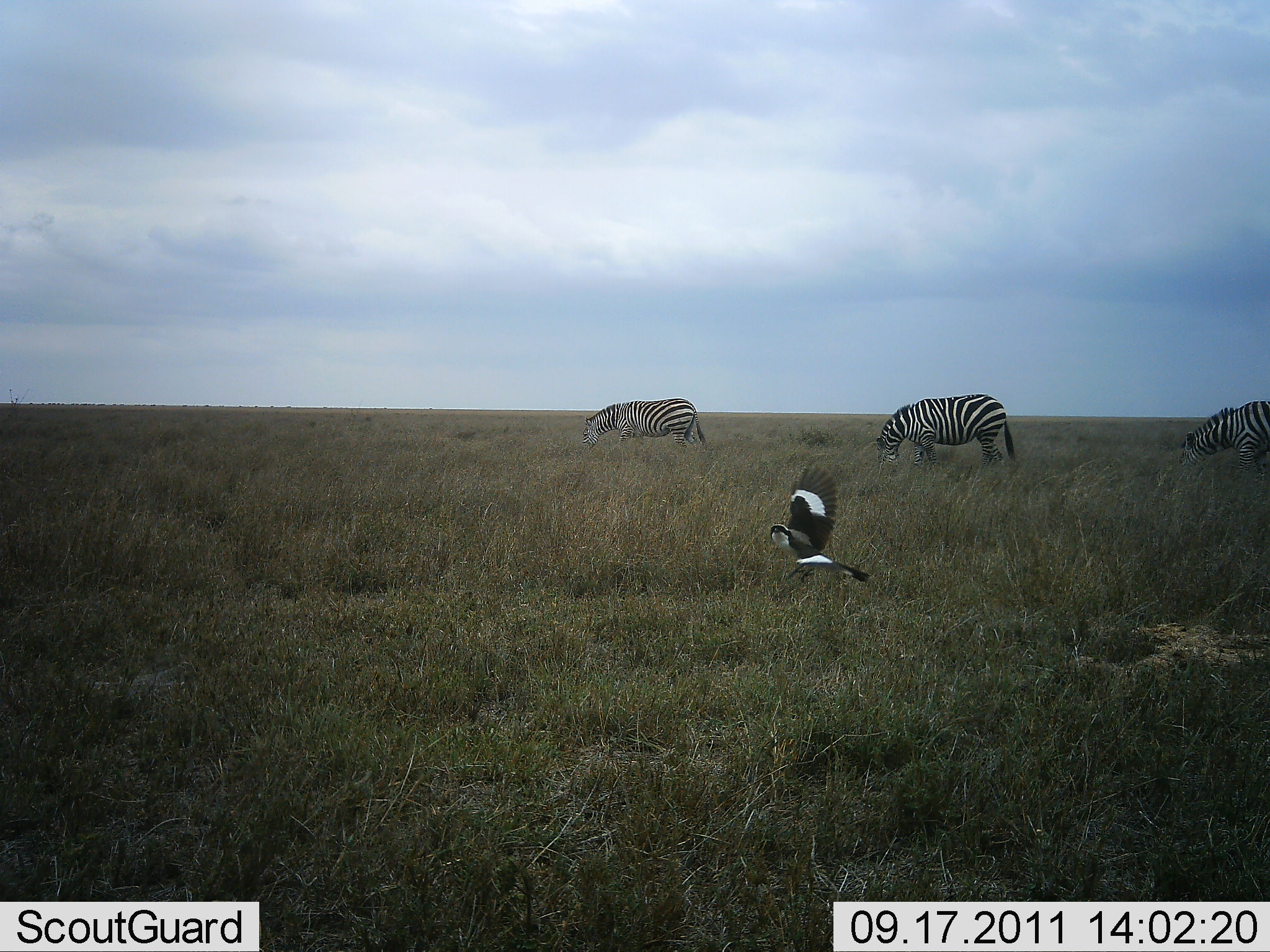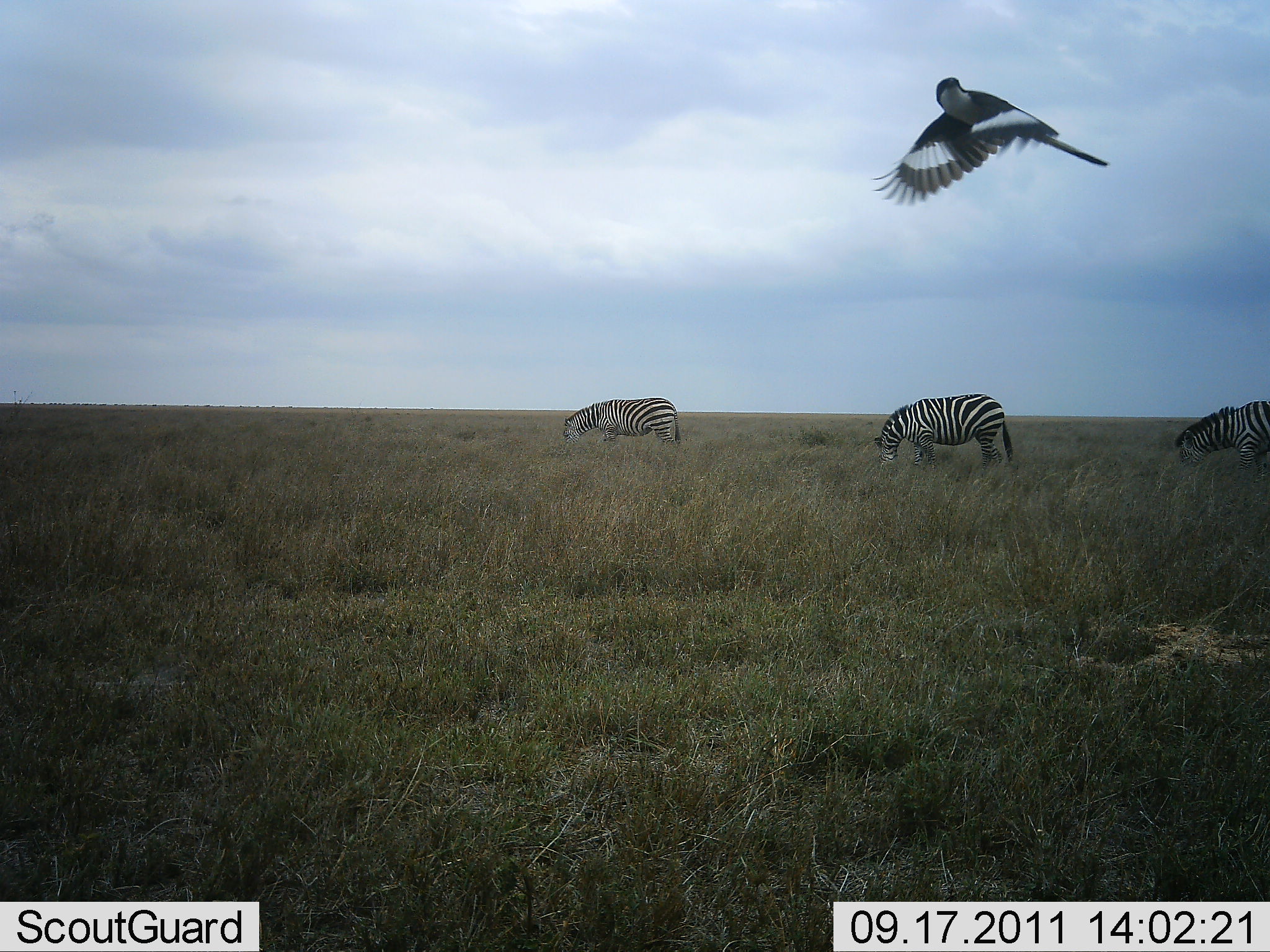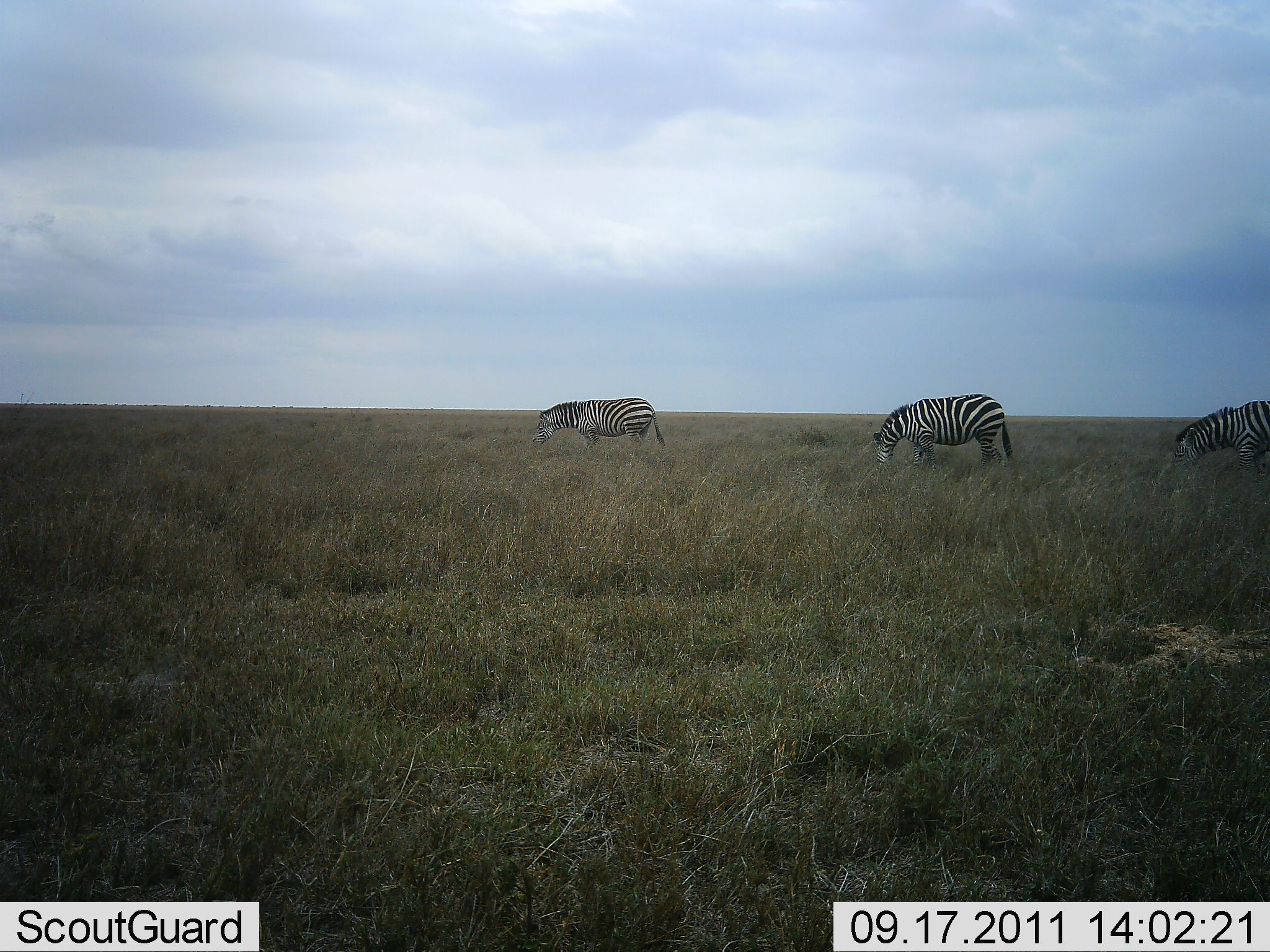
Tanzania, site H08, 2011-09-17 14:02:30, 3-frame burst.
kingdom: Animalia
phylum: Chordata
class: Aves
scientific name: Aves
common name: bird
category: otherbird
Otherbird (bird) (Aves), count 1. Behavior (volunteer vote fractions): standing 0%, resting 0%, moving 100%, interacting 0%. Young present (vote fraction): 0%. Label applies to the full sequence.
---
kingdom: Animalia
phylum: Chordata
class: Mammalia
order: Perissodactyla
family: Equidae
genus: Equus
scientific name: Equus quagga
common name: plains zebra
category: zebra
Zebra (plains zebra) (Equus quagga), count 3. Behavior (volunteer vote fractions): standing 15%, resting 0%, moving 8%, interacting 0%. Young present (vote fraction): 0%. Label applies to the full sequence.